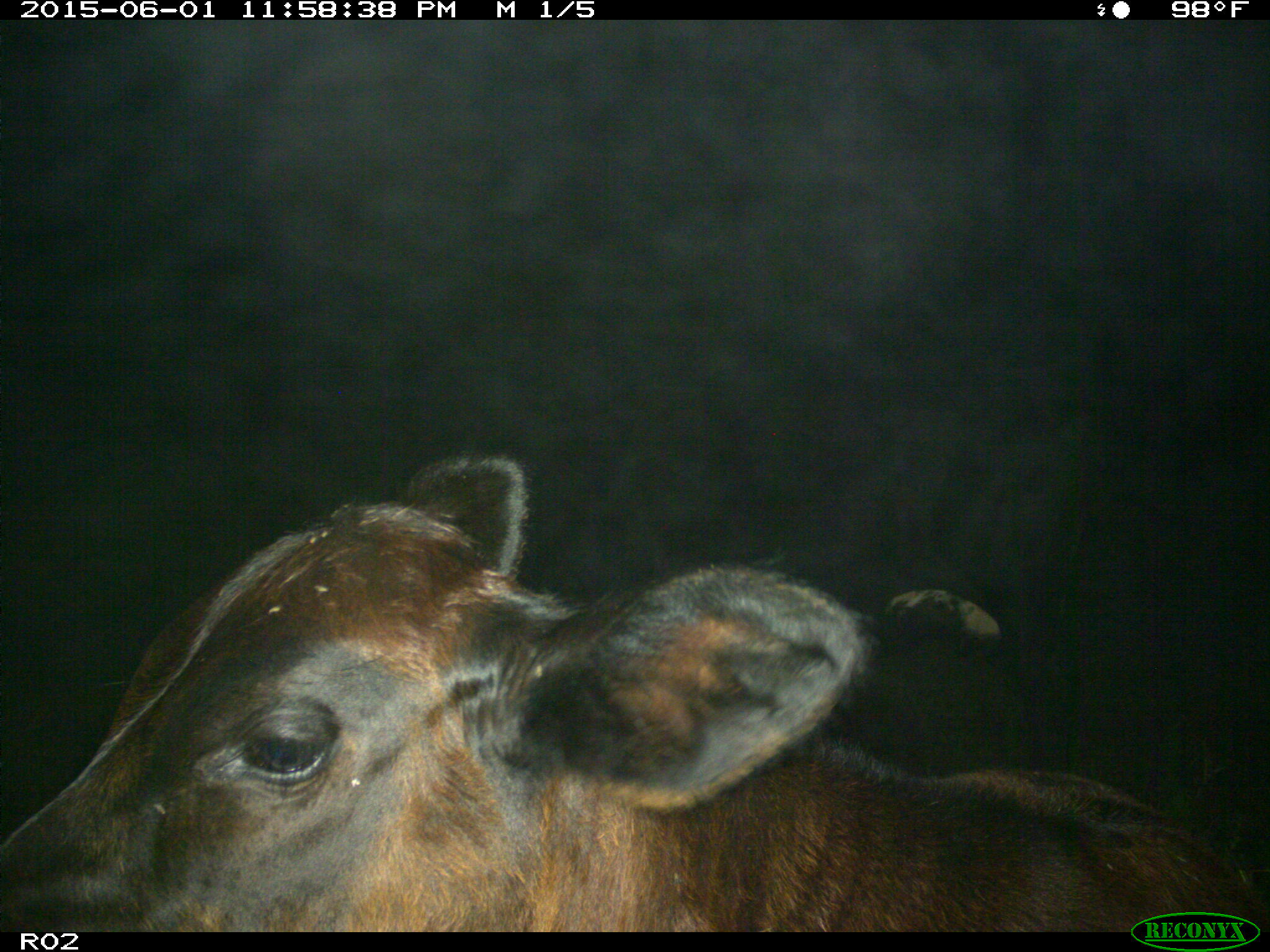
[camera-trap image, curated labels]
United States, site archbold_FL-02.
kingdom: Animalia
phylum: Chordata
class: Mammalia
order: Artiodactyla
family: Bovidae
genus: Bos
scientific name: Bos taurus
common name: domestic cow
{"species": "Bos taurus (domestic cow)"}